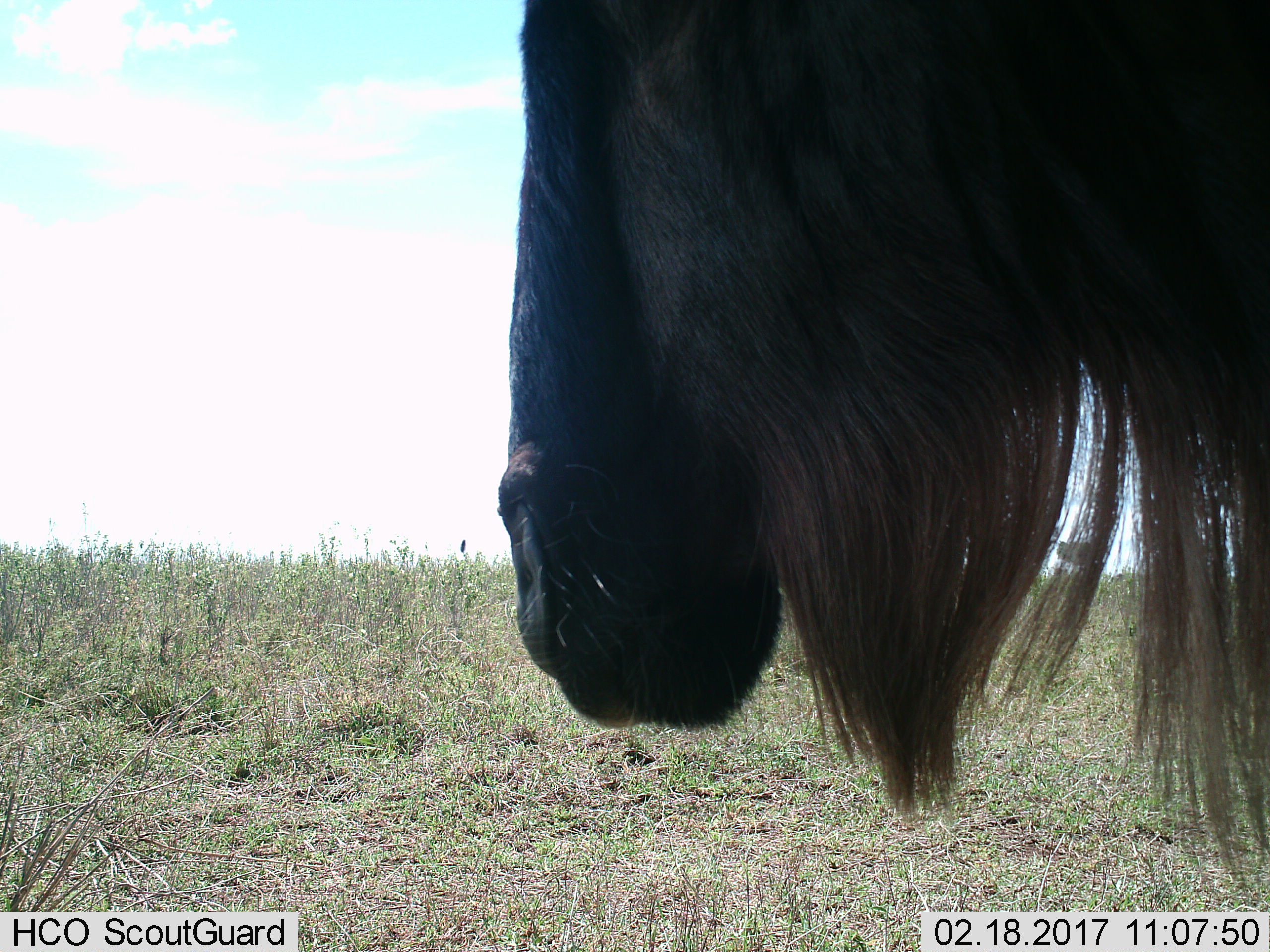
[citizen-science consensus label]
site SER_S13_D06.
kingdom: Animalia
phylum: Chordata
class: Mammalia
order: Artiodactyla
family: Bovidae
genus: Connochaetes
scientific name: Connochaetes taurinus taurinus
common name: blue wildebeest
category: wildebeestblue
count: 1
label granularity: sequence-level